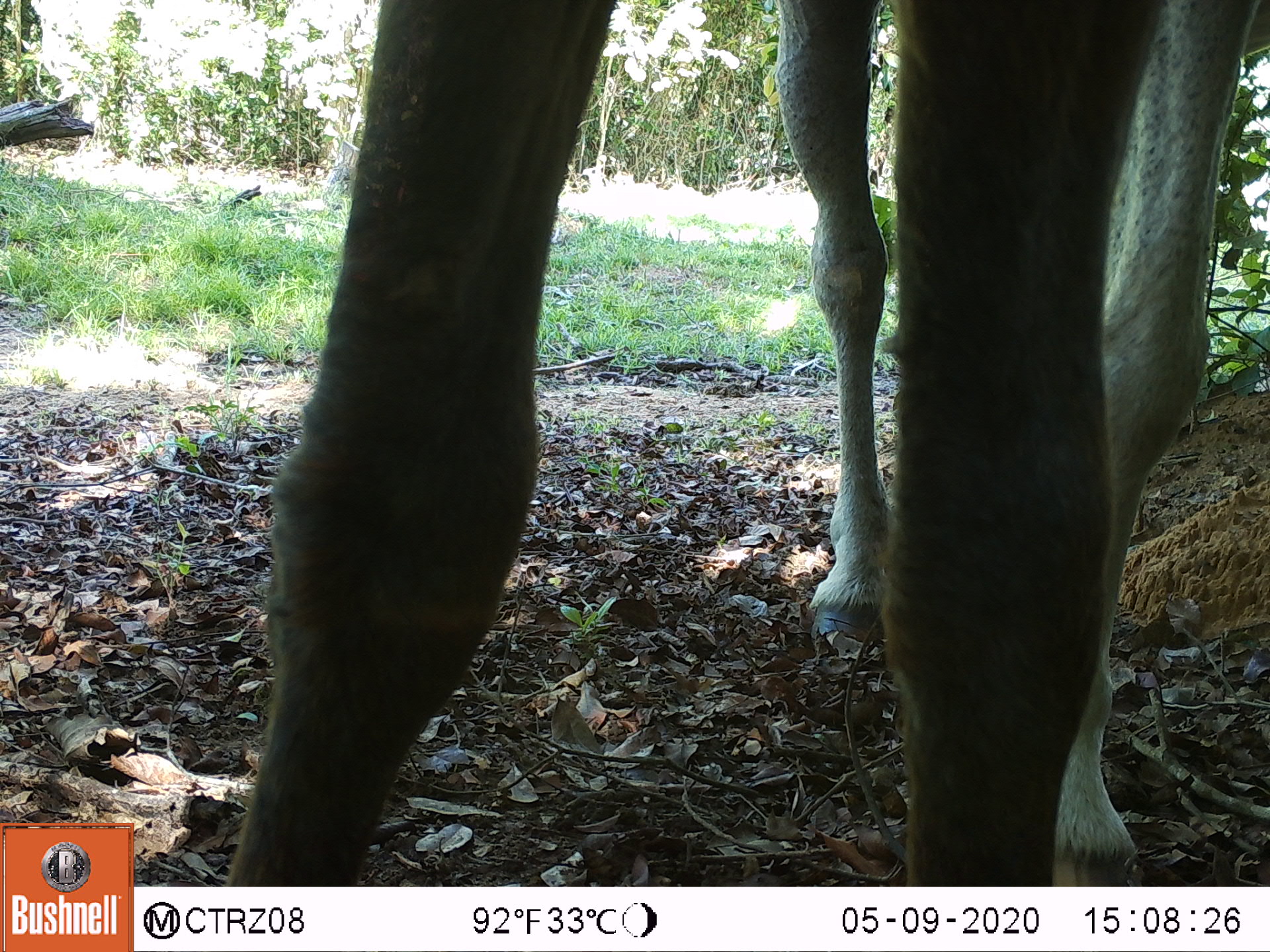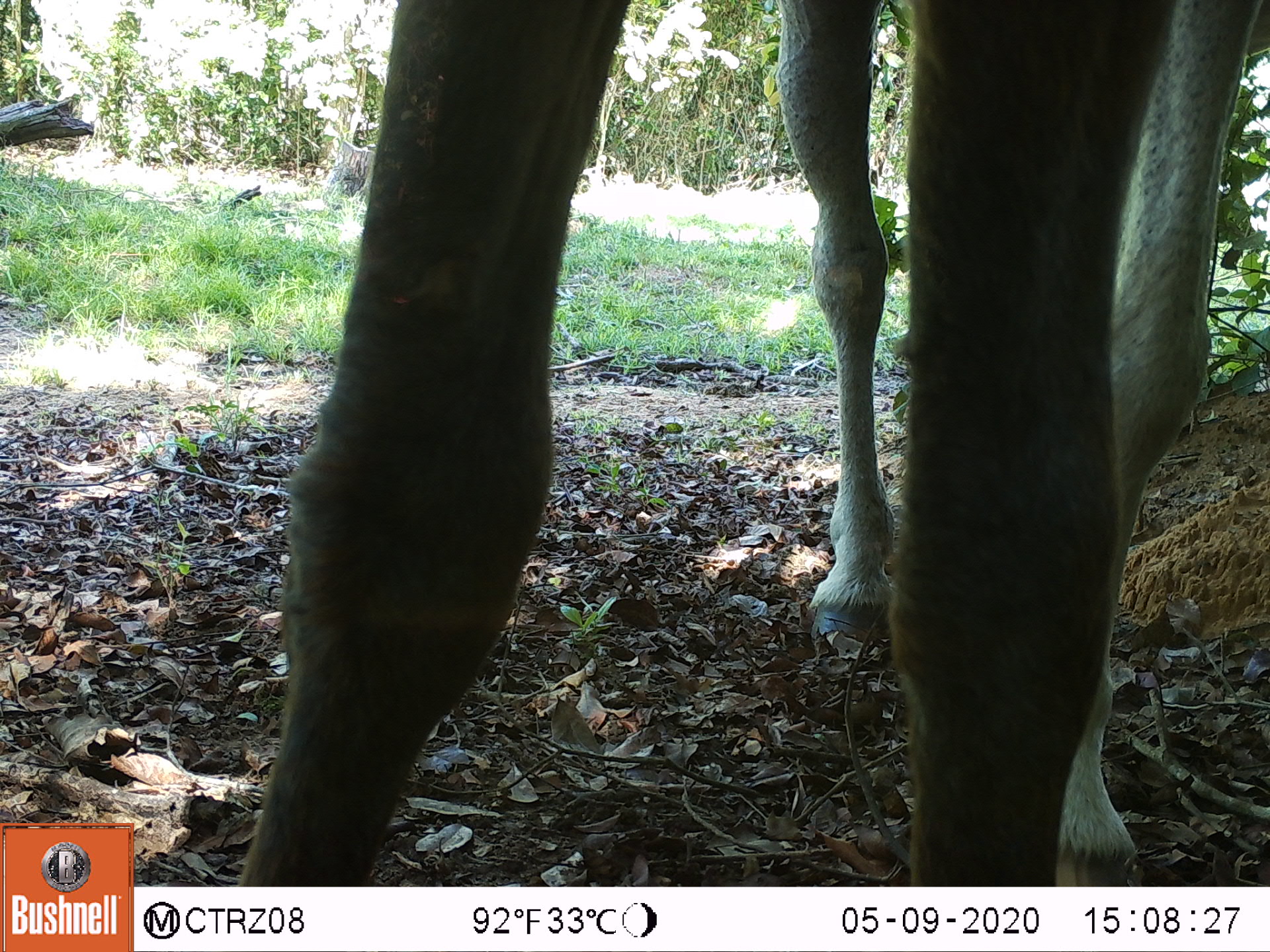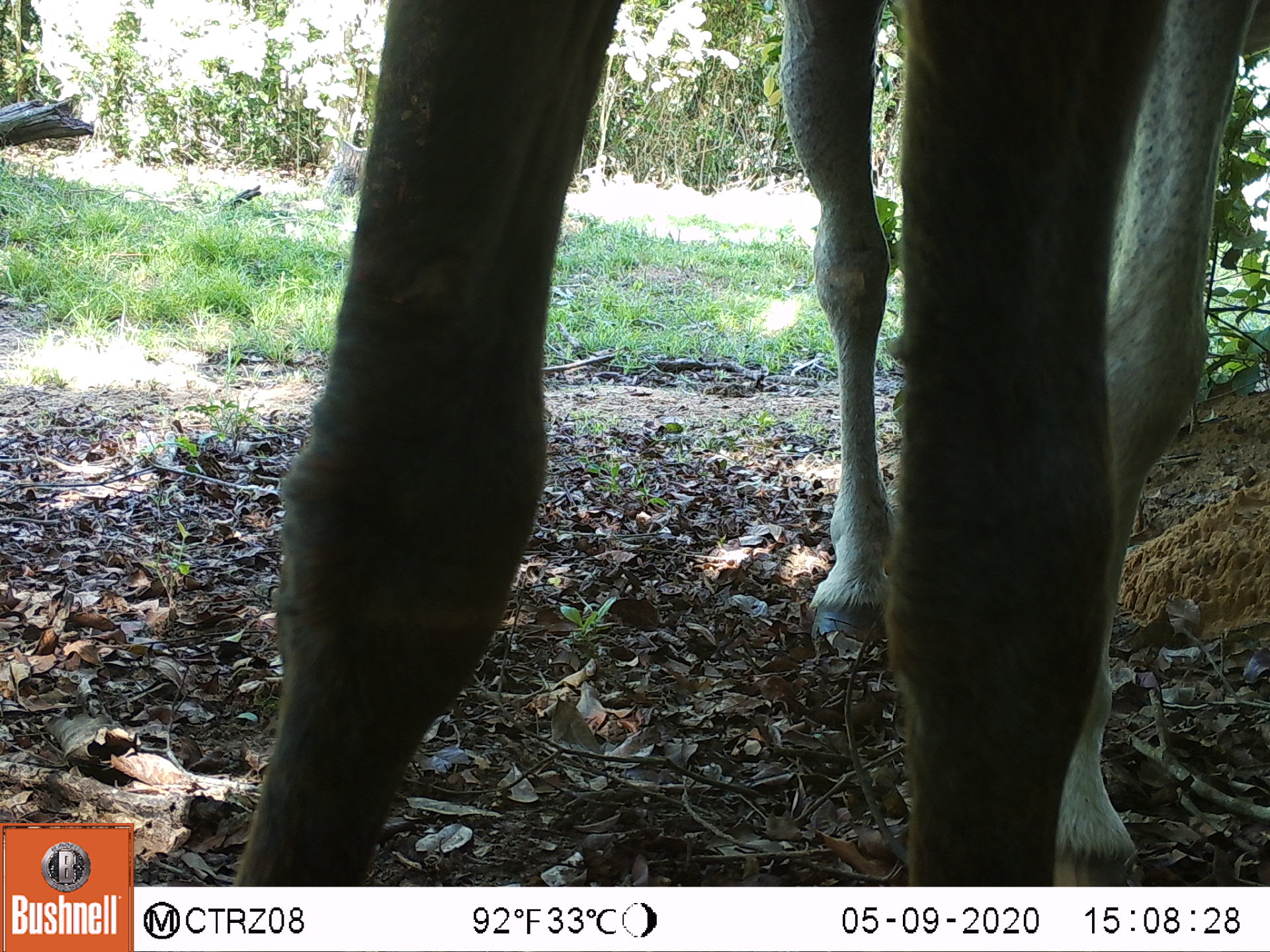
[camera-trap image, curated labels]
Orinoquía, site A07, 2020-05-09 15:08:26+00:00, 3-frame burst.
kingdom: Animalia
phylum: Chordata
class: Mammalia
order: Perissodactyla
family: Equidae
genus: Equus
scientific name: Equus caballus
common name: domestic horse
Domestic horse (Equus caballus).